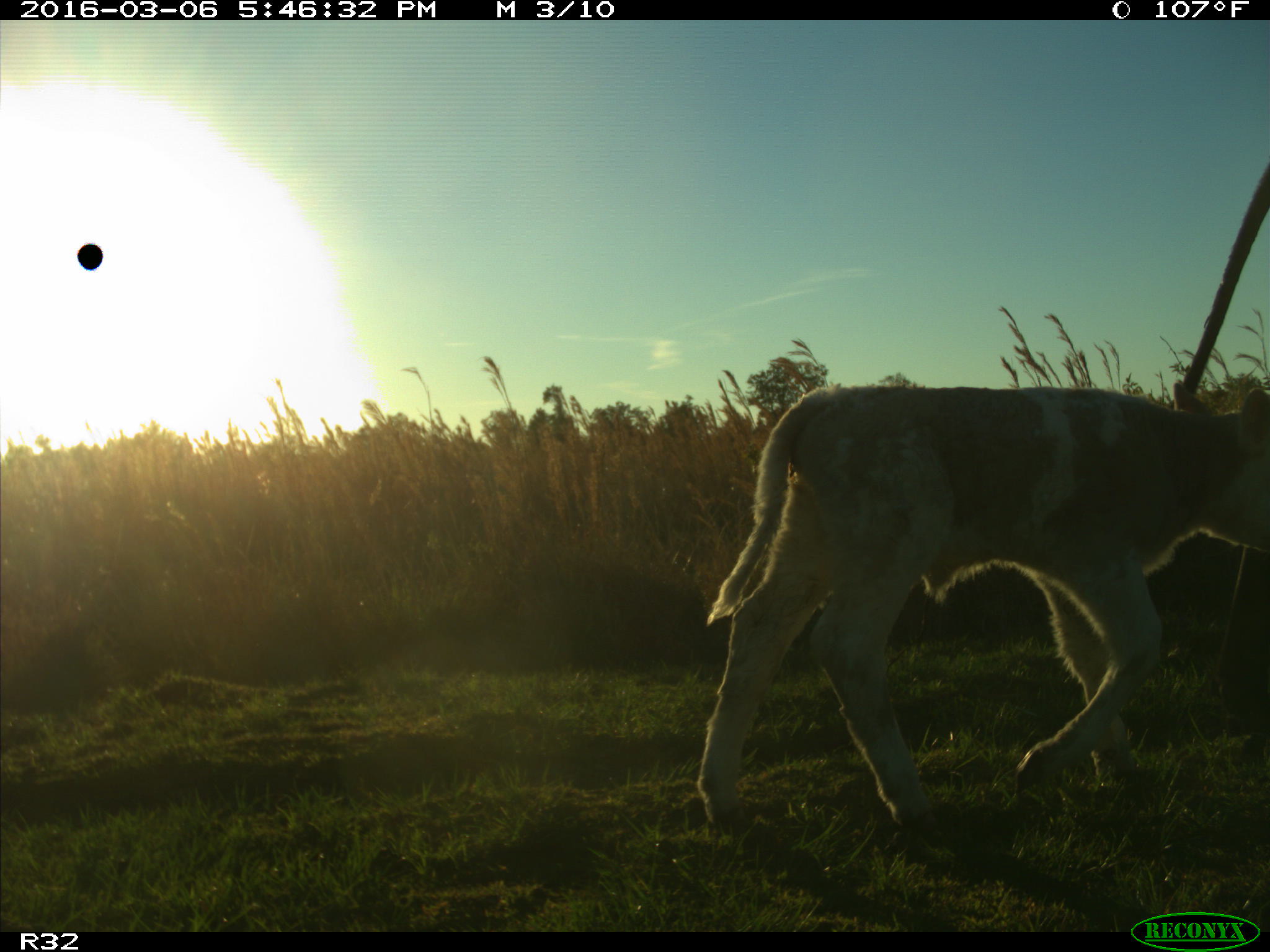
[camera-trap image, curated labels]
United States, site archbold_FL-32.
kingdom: Animalia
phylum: Chordata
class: Mammalia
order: Artiodactyla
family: Bovidae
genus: Bos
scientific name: Bos taurus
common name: domestic cow